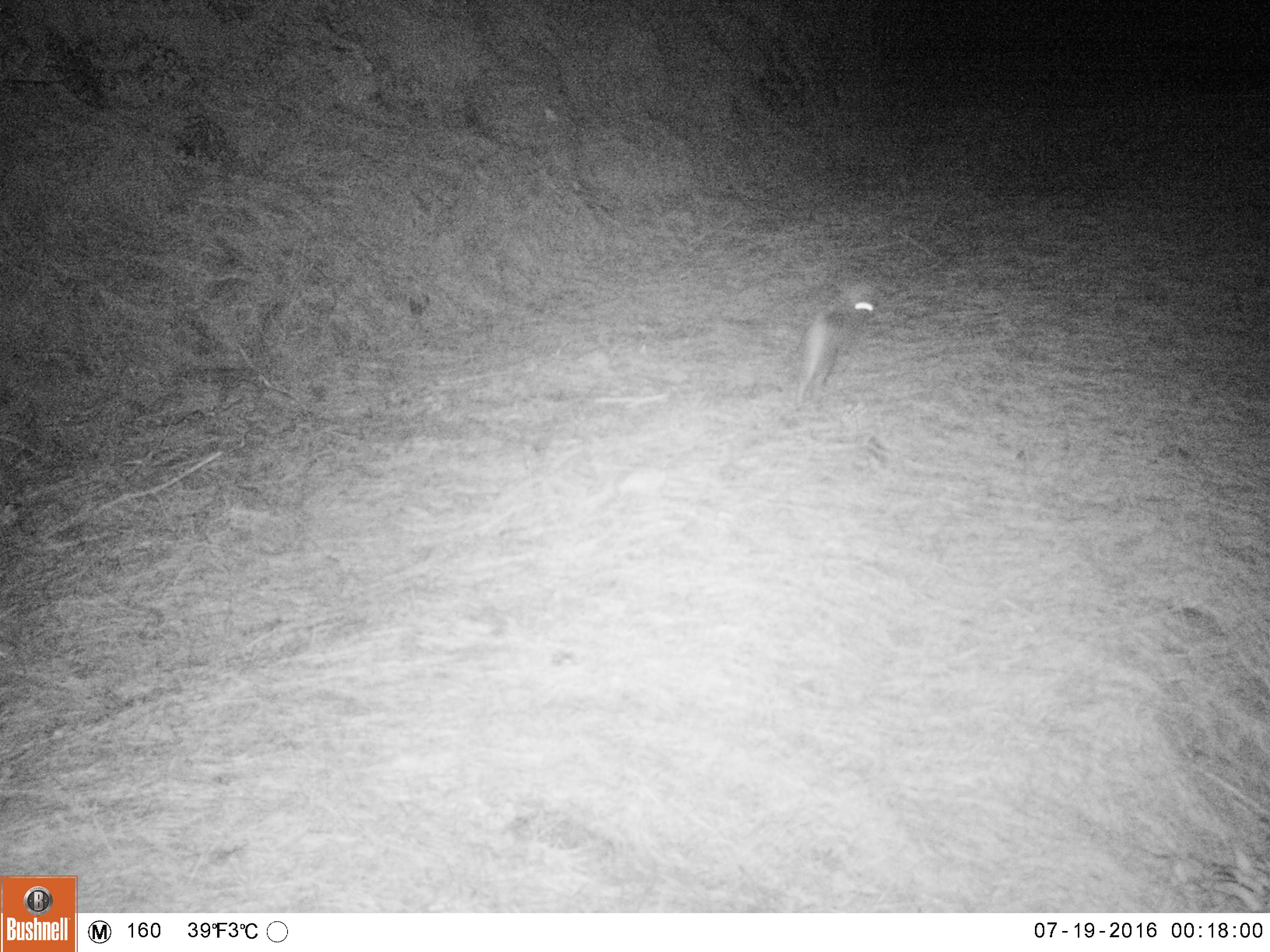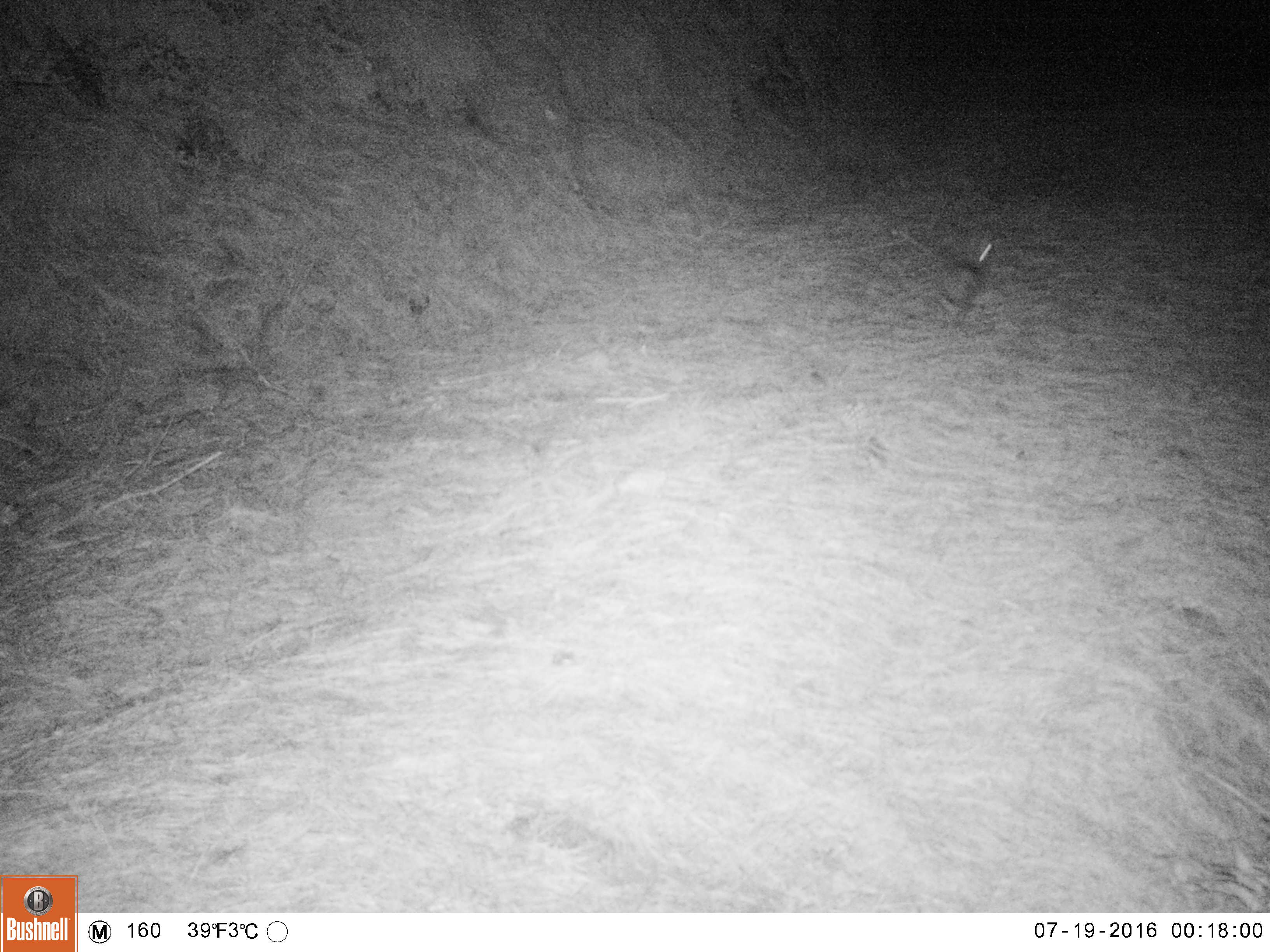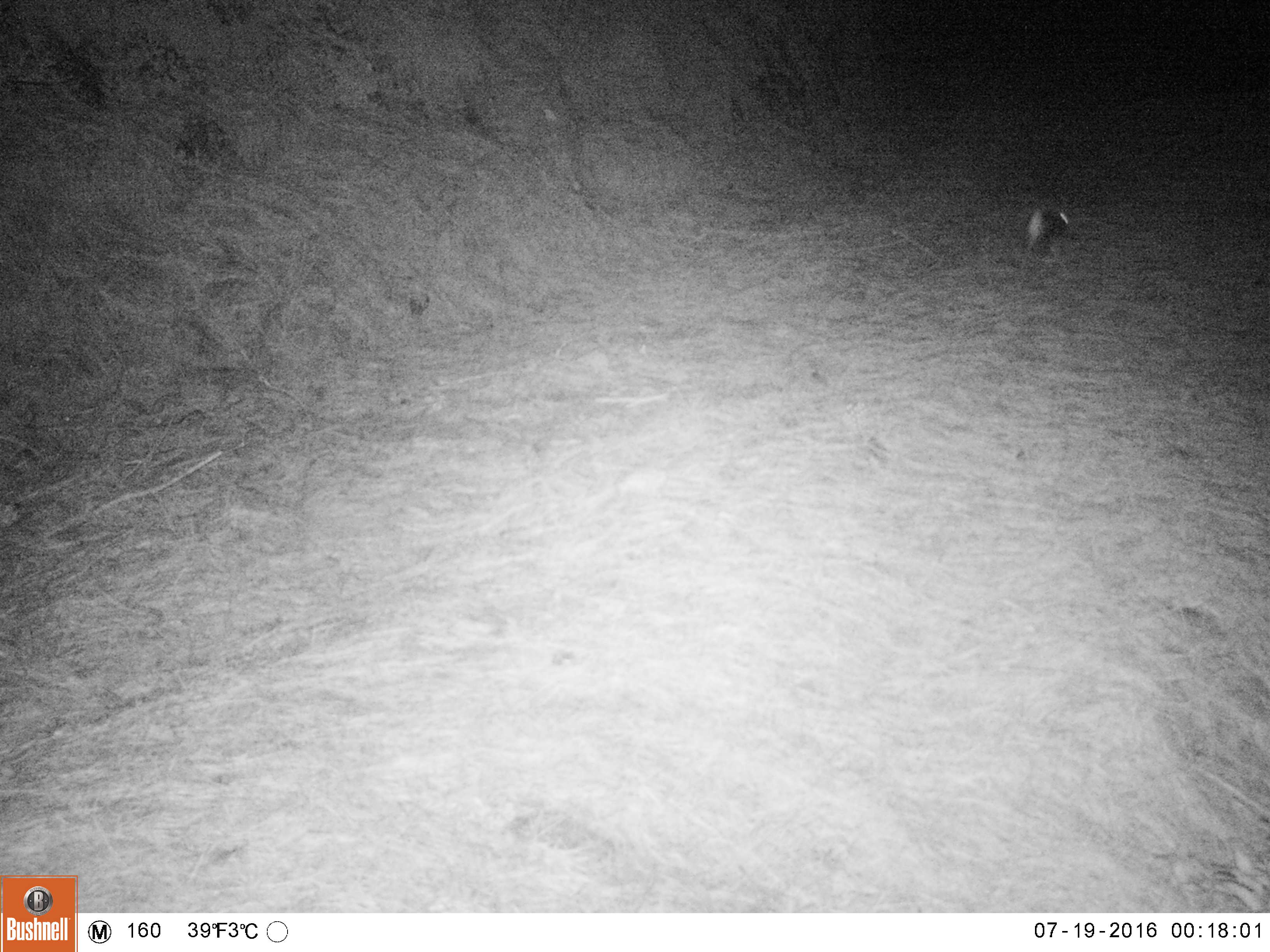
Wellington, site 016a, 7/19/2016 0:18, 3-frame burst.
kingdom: Animalia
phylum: Chordata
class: Mammalia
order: Lagomorpha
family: Leporidae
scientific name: Leporidae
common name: rabbit